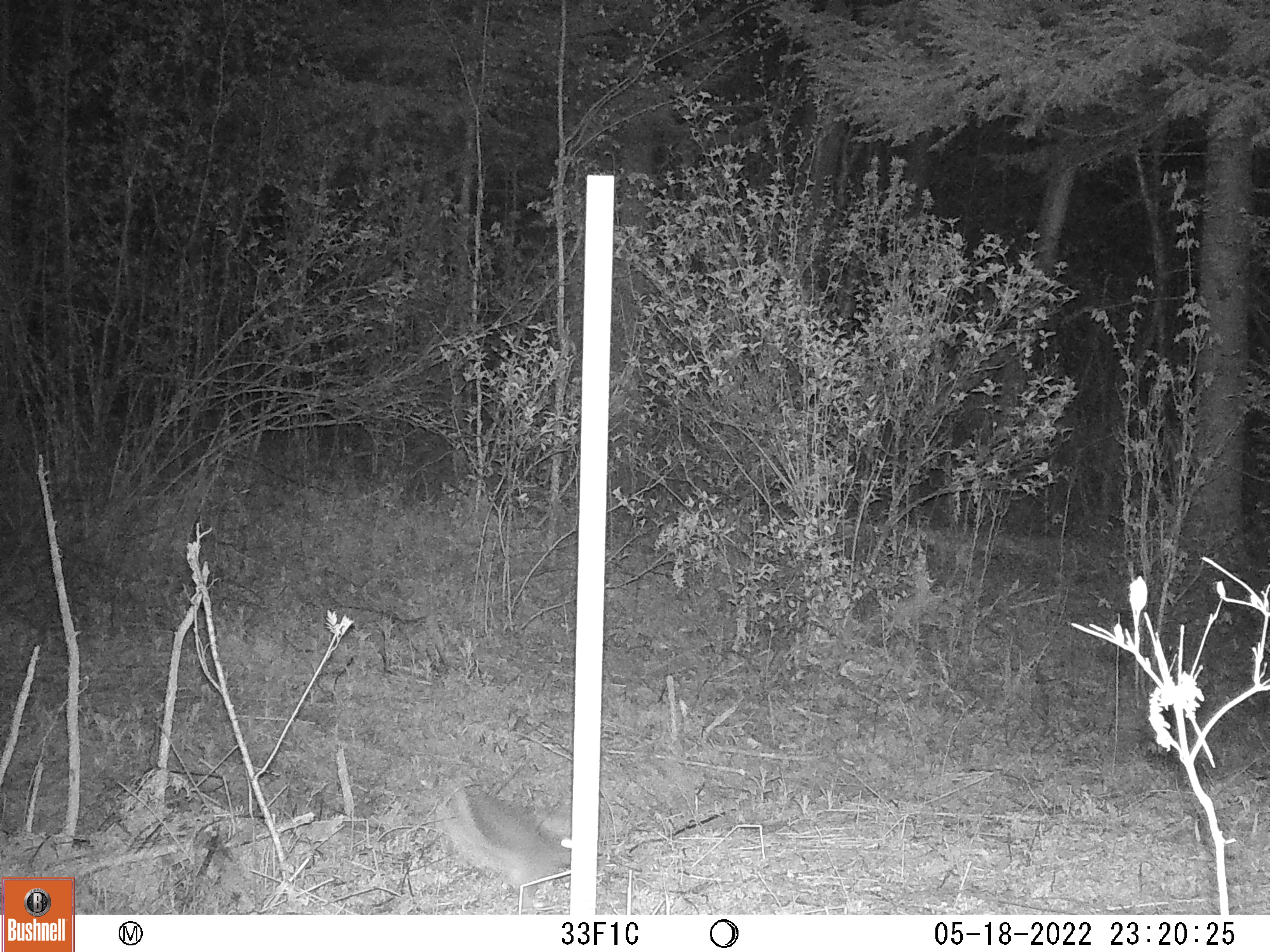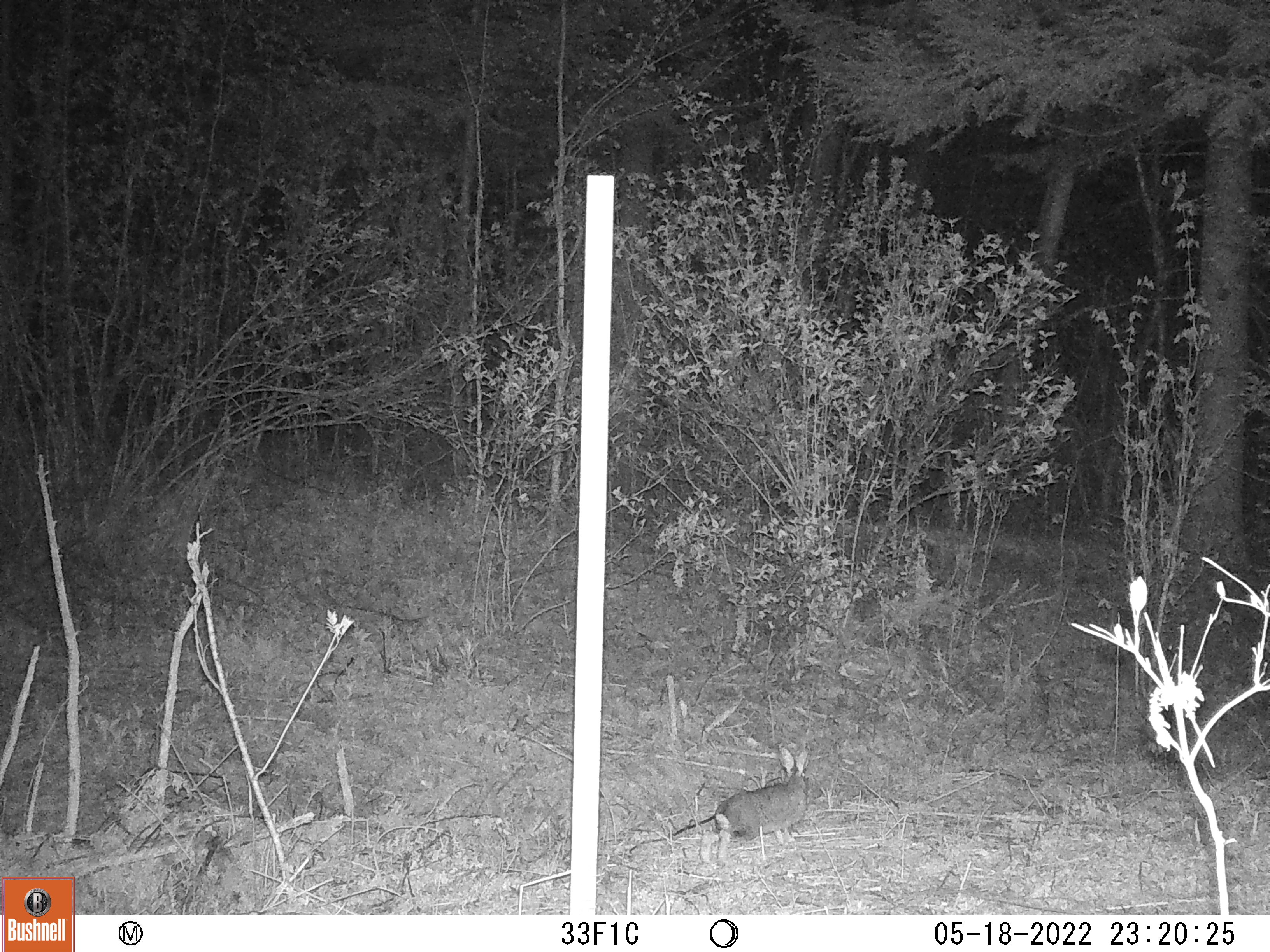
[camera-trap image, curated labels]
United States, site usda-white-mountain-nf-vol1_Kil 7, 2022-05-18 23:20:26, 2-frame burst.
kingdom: Animalia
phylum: Chordata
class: Mammalia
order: Lagomorpha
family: Leporidae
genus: Lepus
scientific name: Lepus americanus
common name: snowshoe hare